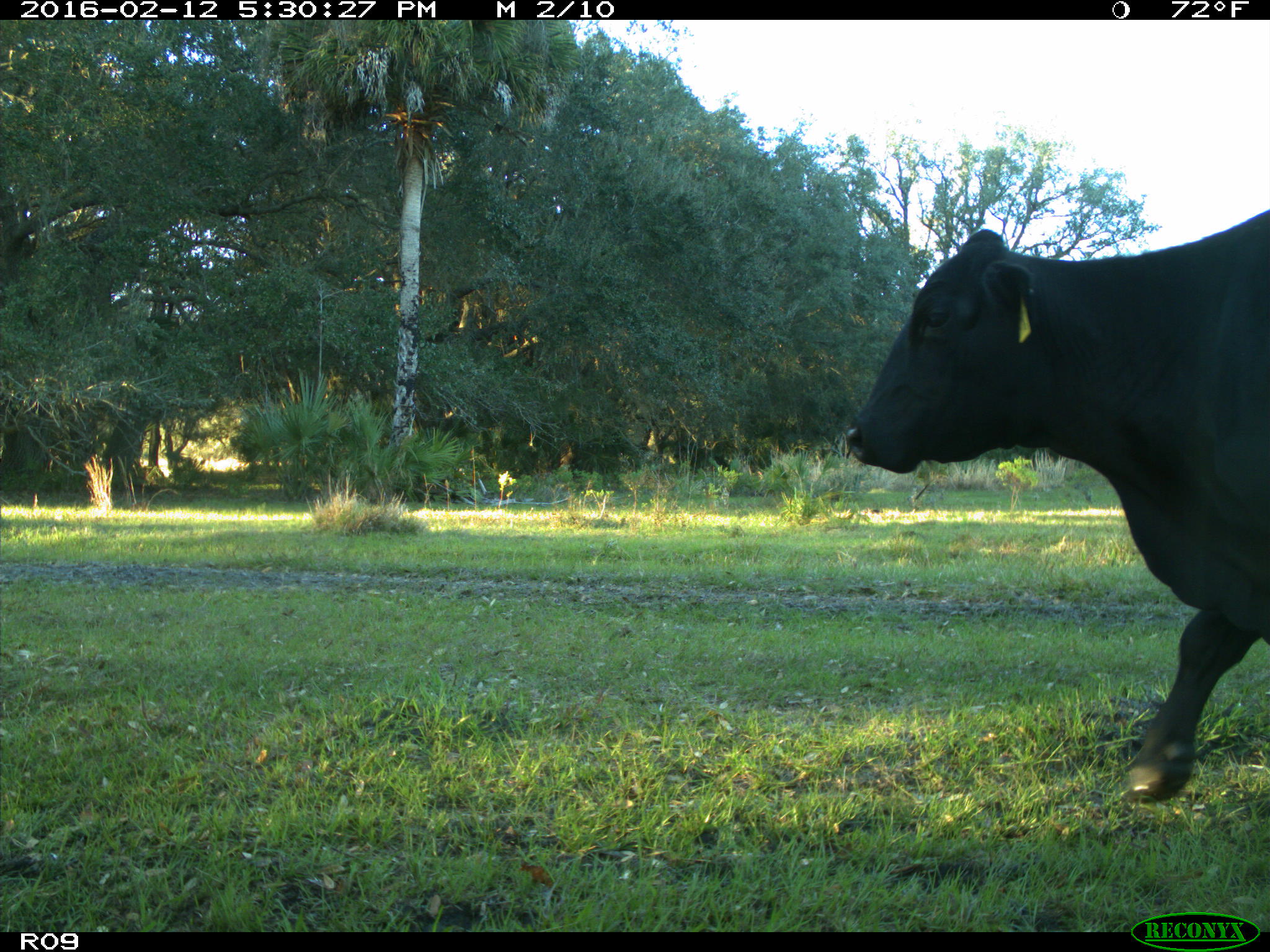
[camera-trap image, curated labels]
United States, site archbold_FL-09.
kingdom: Animalia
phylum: Chordata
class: Mammalia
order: Artiodactyla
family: Bovidae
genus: Bos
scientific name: Bos taurus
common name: domestic cow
Bos taurus (domestic cow).